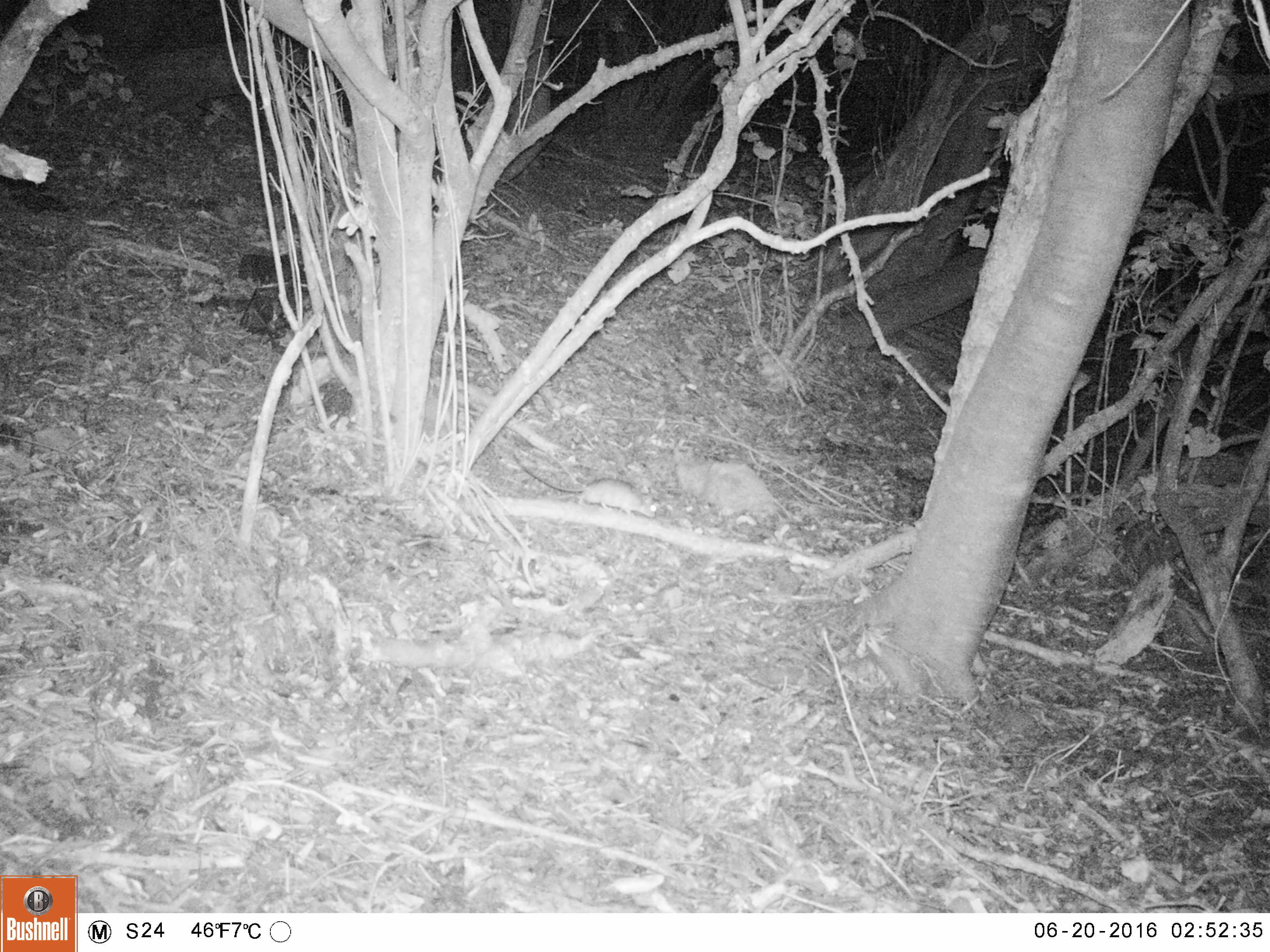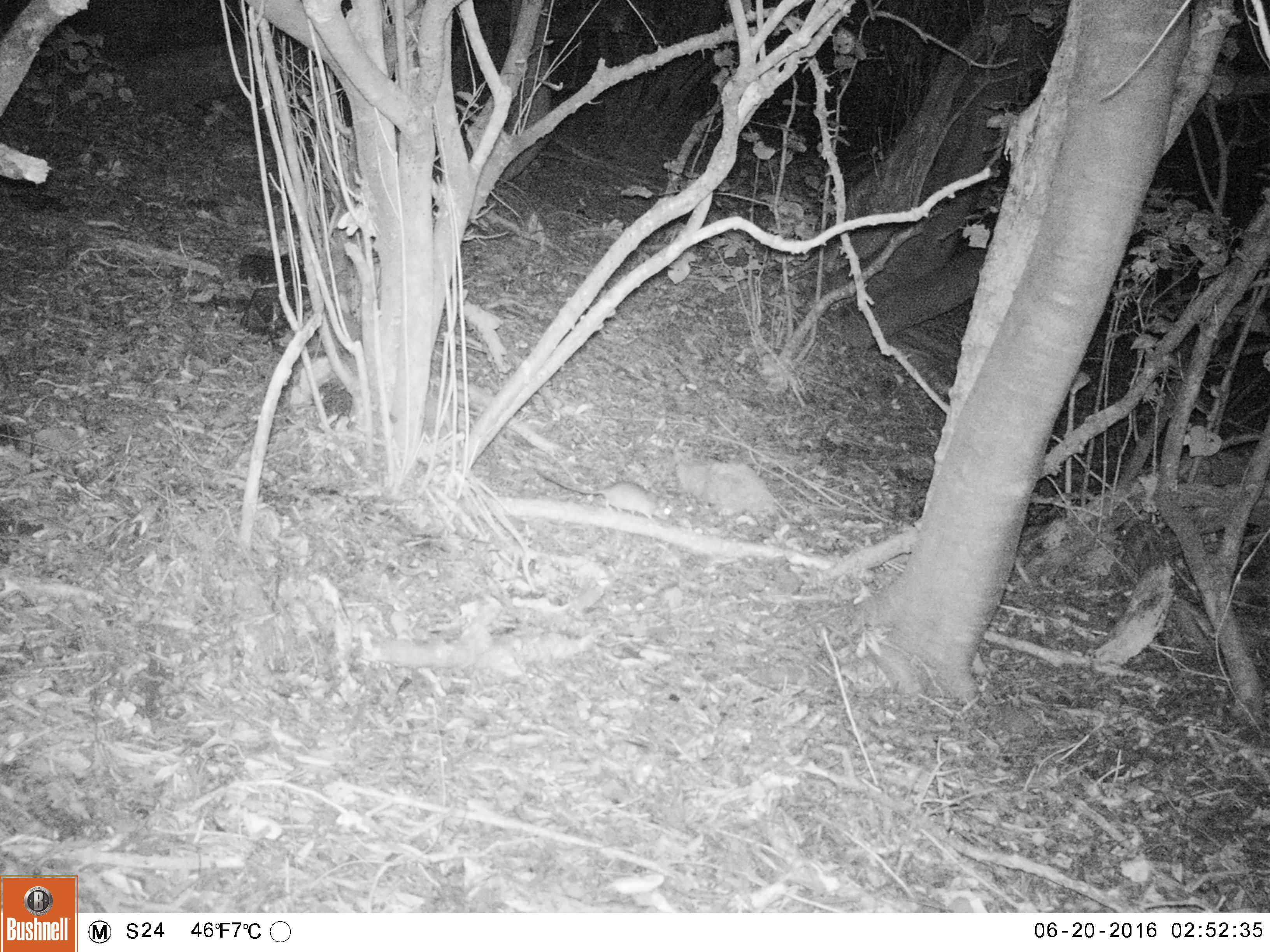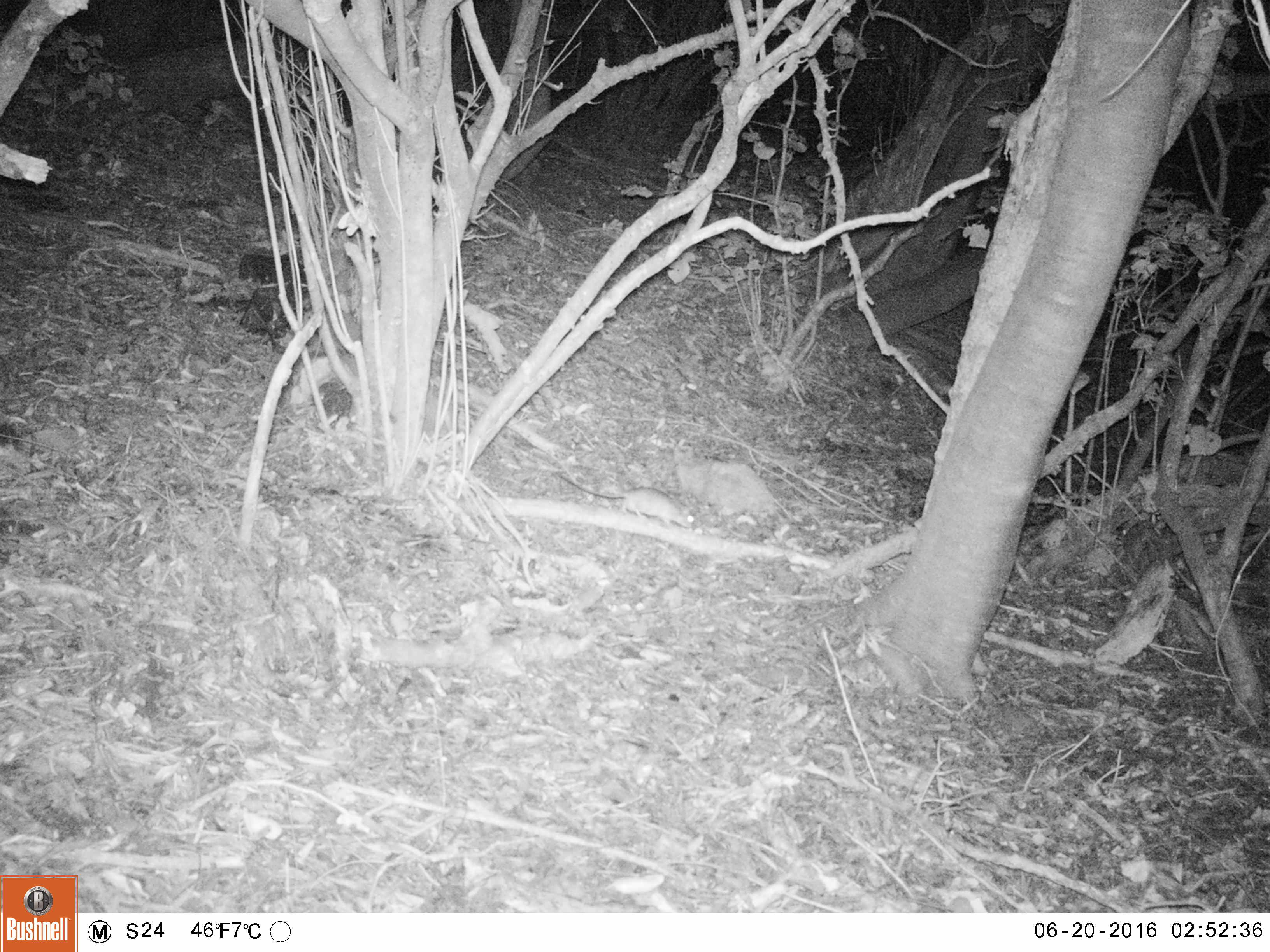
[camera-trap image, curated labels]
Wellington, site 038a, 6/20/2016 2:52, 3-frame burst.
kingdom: Animalia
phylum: Chordata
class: Mammalia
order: Rodentia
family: Muridae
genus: Rattus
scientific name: Rattus rattus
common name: ship rat